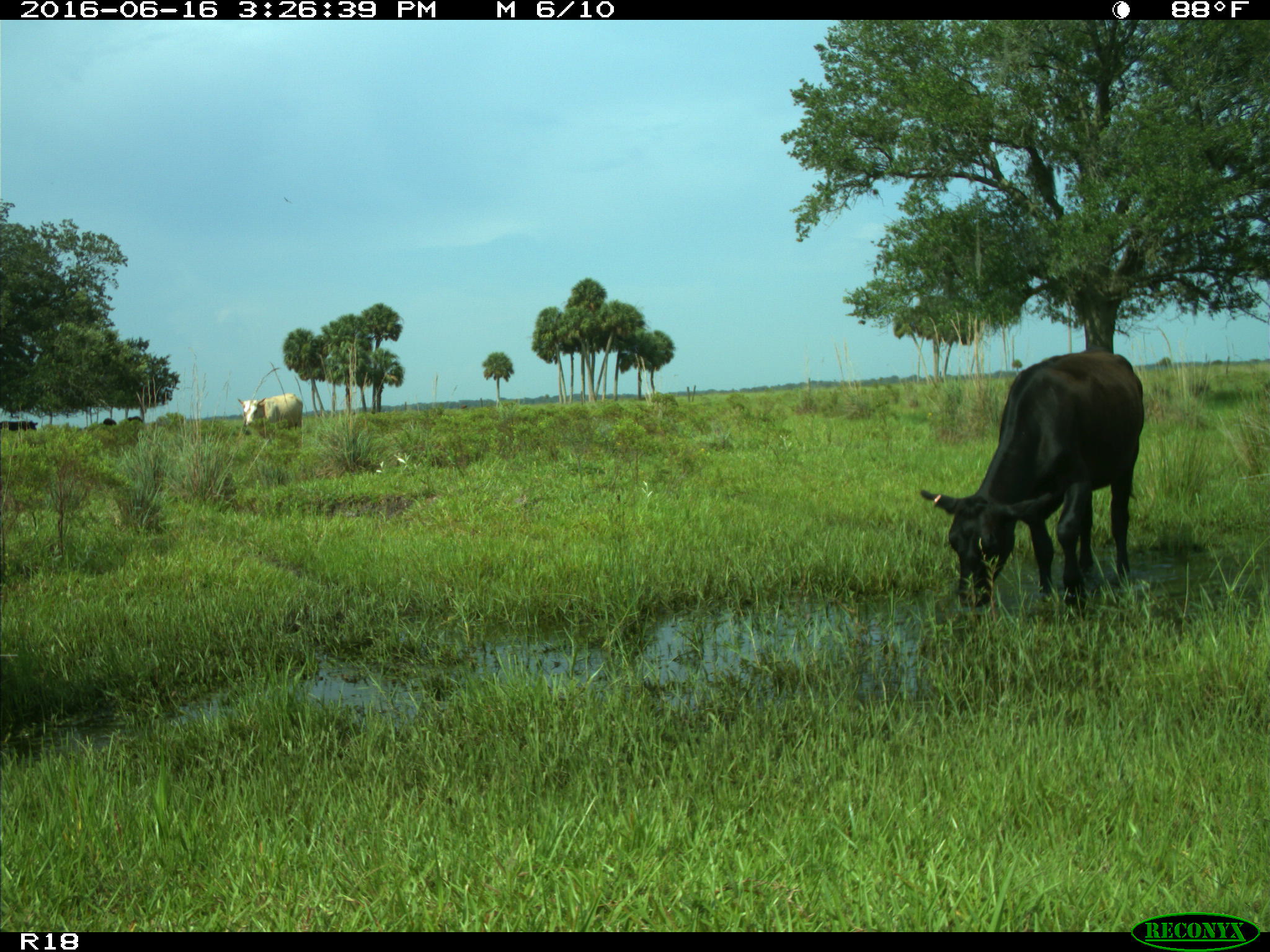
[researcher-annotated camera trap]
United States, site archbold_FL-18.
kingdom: Animalia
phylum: Chordata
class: Mammalia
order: Artiodactyla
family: Bovidae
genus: Bos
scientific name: Bos taurus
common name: domestic cow